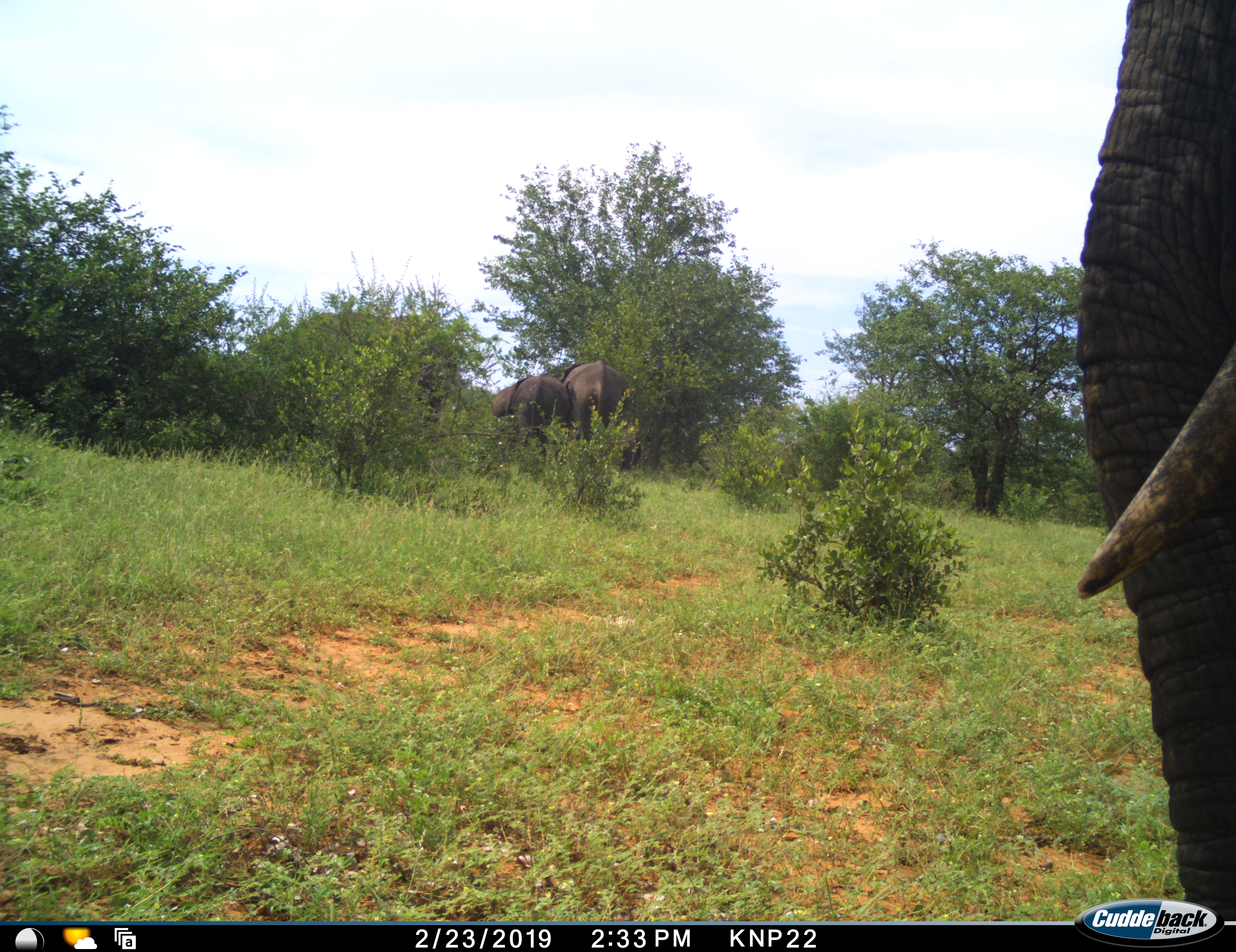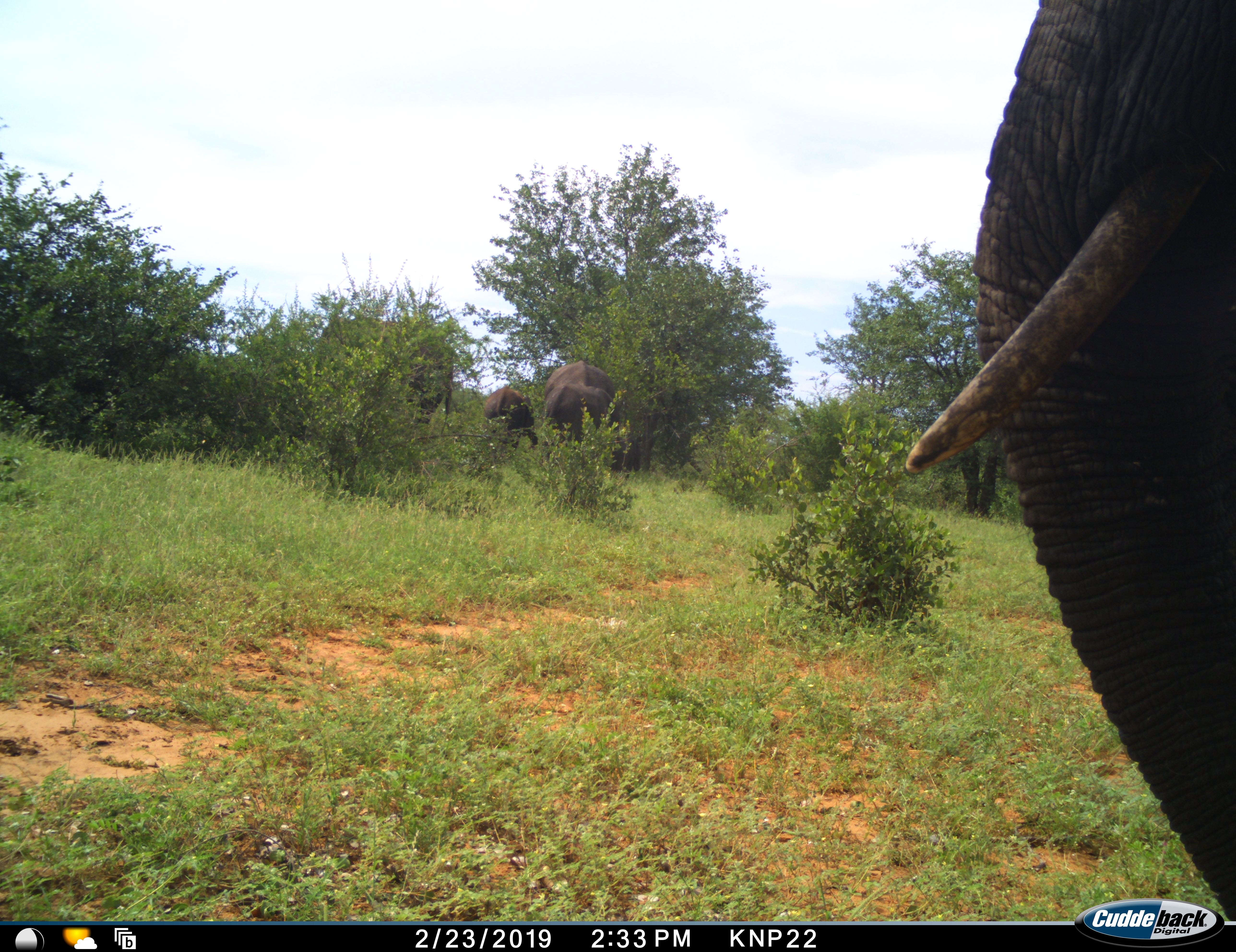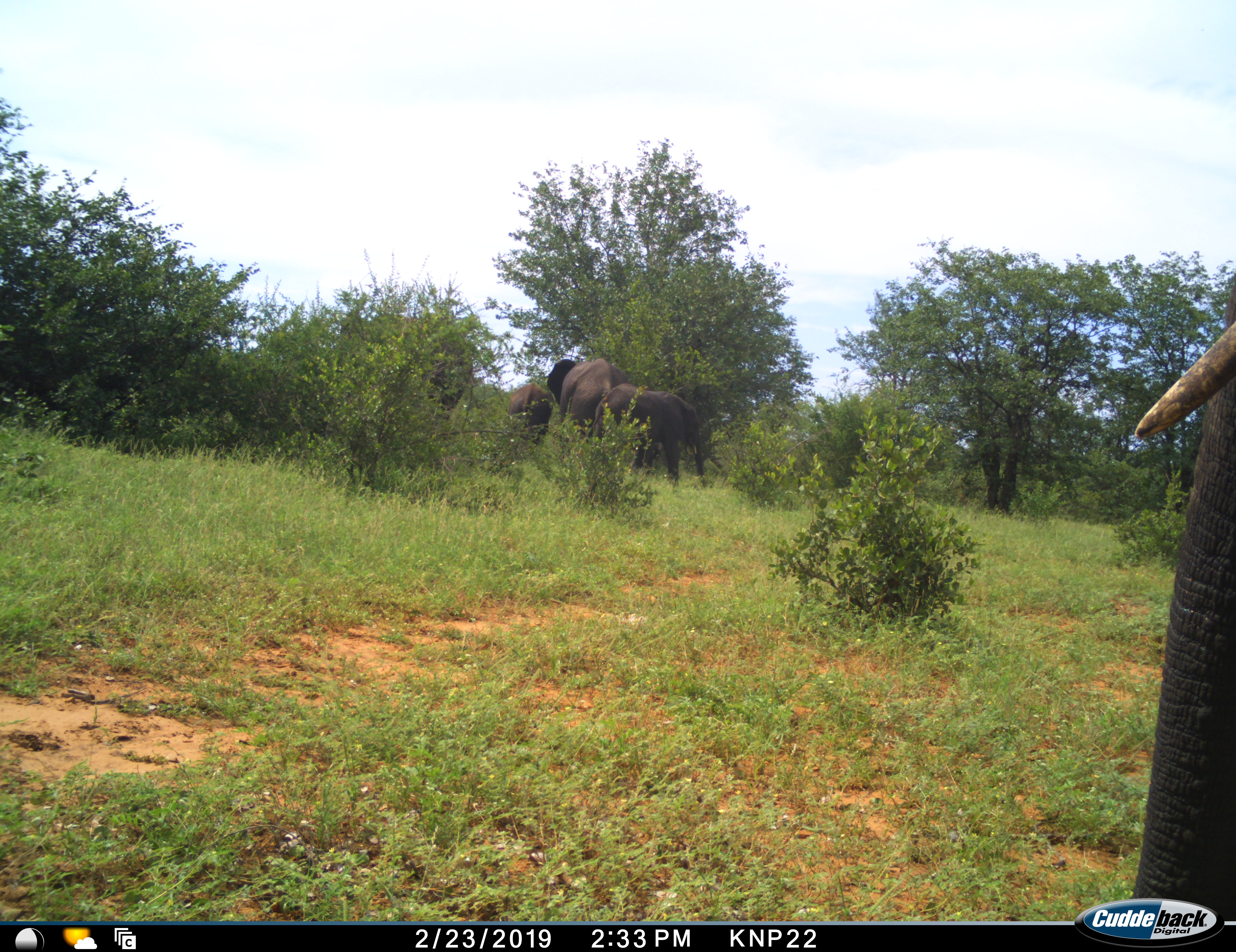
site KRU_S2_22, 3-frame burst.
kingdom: Animalia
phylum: Chordata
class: Mammalia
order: Proboscidea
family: Elephantidae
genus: Loxodonta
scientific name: Loxodonta africana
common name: african bush elephant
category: elephant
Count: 4.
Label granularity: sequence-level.